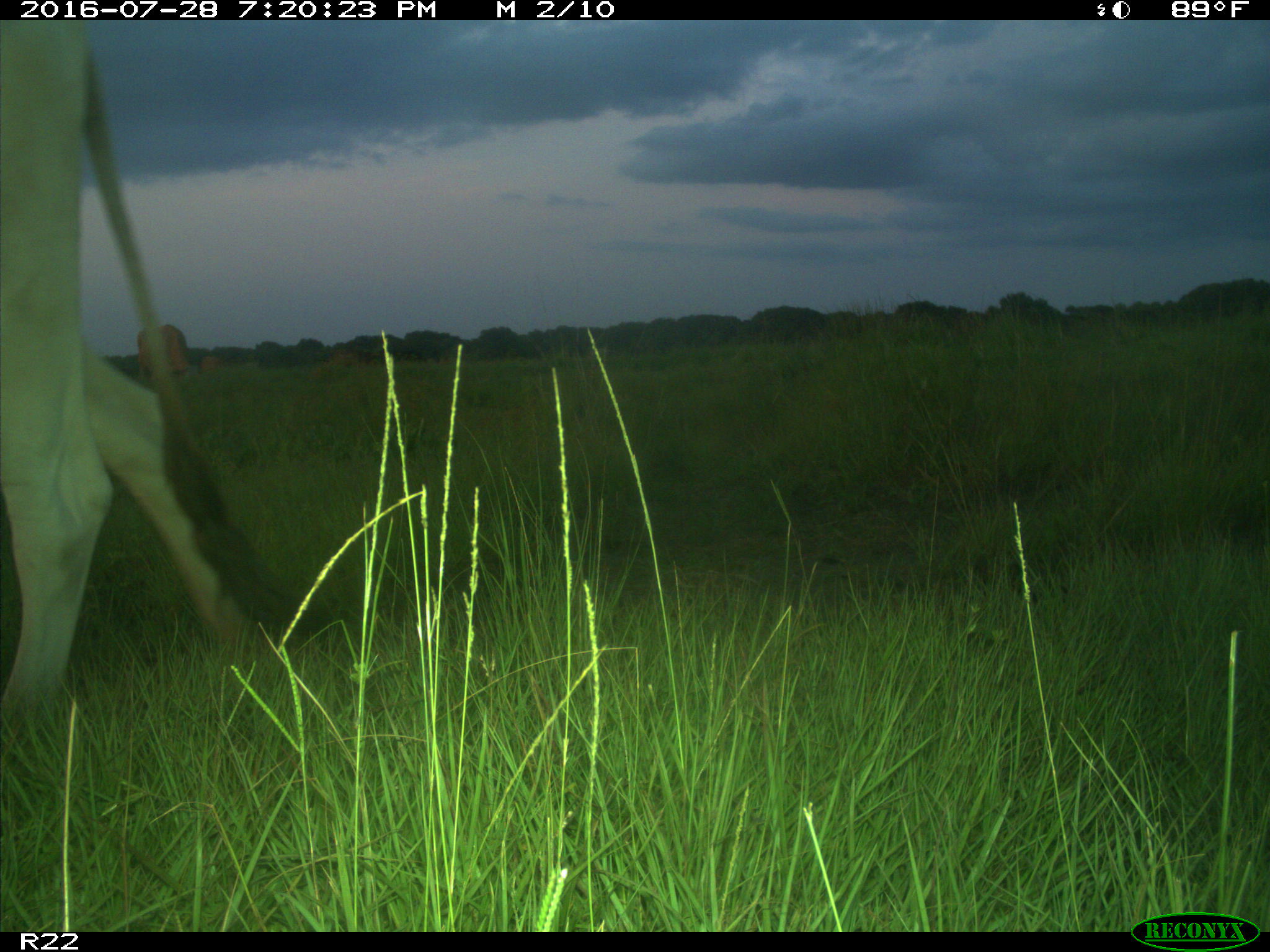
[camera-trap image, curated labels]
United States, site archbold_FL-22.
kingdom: Animalia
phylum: Chordata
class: Mammalia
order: Artiodactyla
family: Bovidae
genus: Bos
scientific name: Bos taurus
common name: domestic cow